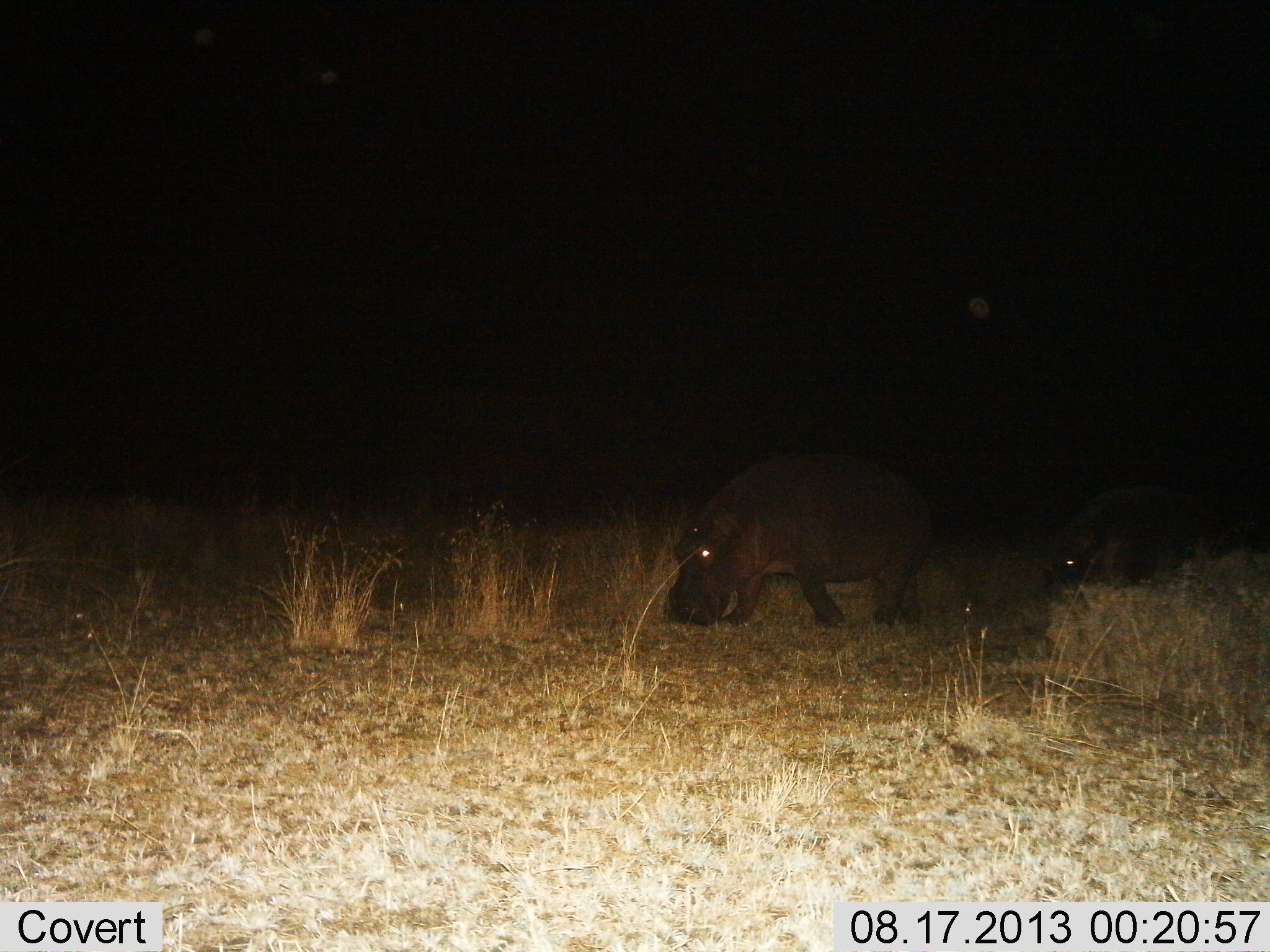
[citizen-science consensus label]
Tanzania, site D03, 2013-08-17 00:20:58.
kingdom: Animalia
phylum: Chordata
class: Mammalia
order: Artiodactyla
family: Hippopotamidae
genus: Hippopotamus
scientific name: Hippopotamus amphibius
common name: hippopotamus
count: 2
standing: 12%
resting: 4%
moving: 42%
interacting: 8%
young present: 8%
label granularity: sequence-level